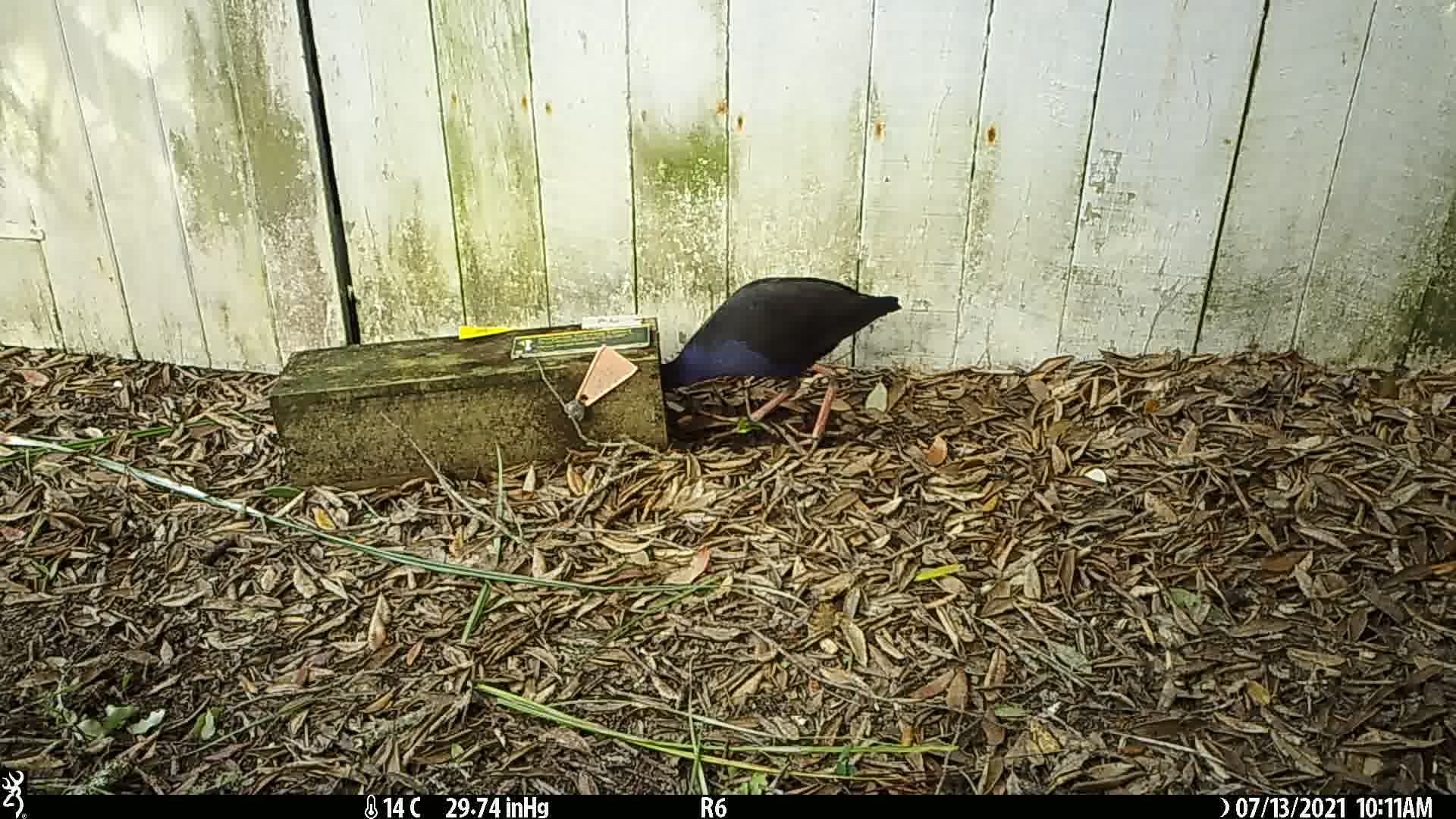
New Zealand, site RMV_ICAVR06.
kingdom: Animalia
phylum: Chordata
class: Aves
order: Gruiformes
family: Rallidae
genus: Porphyrio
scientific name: Porphyrio melanotus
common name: australasian swamphen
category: pukeko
Pukeko (australasian swamphen) (Porphyrio melanotus).